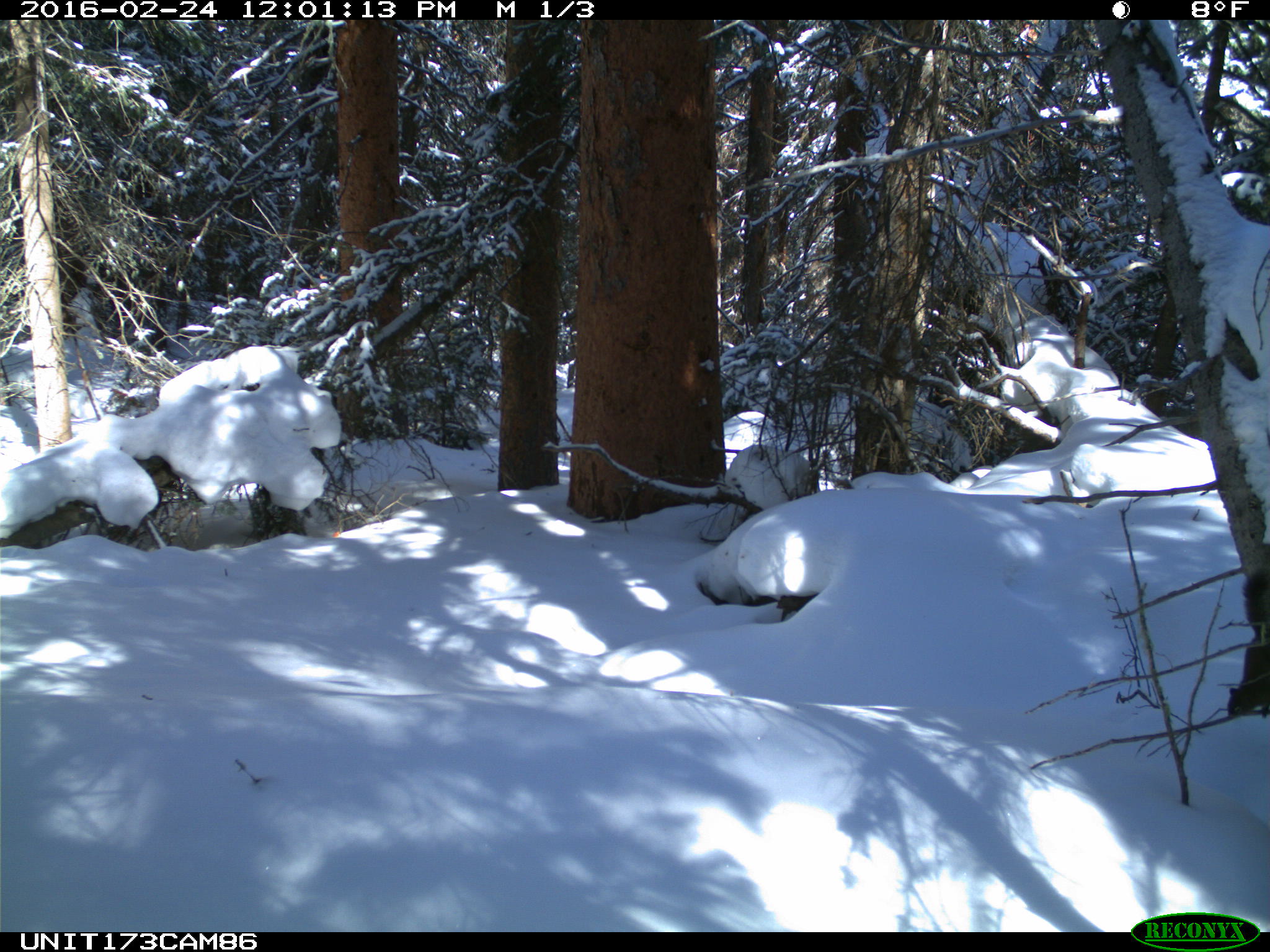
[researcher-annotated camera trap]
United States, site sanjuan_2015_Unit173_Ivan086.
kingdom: Animalia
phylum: Chordata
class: Mammalia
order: Rodentia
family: Sciuridae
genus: Tamiasciurus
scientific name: Tamiasciurus hudsonicus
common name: american red squirrel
Tamiasciurus hudsonicus (american red squirrel).